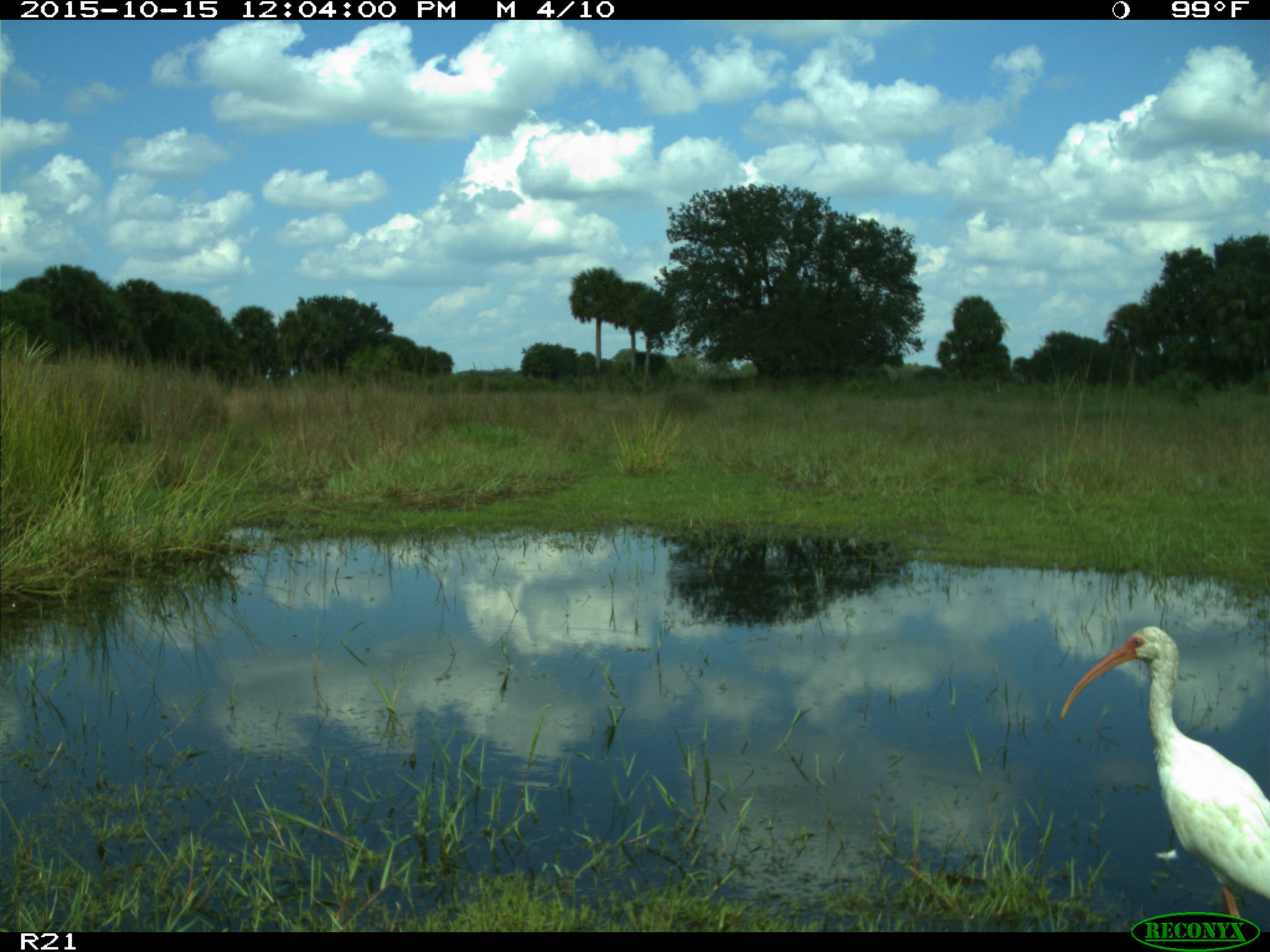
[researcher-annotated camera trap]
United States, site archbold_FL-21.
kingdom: Animalia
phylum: Chordata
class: Aves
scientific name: Aves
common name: birds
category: unidentified bird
Unidentified bird (birds) (Aves).